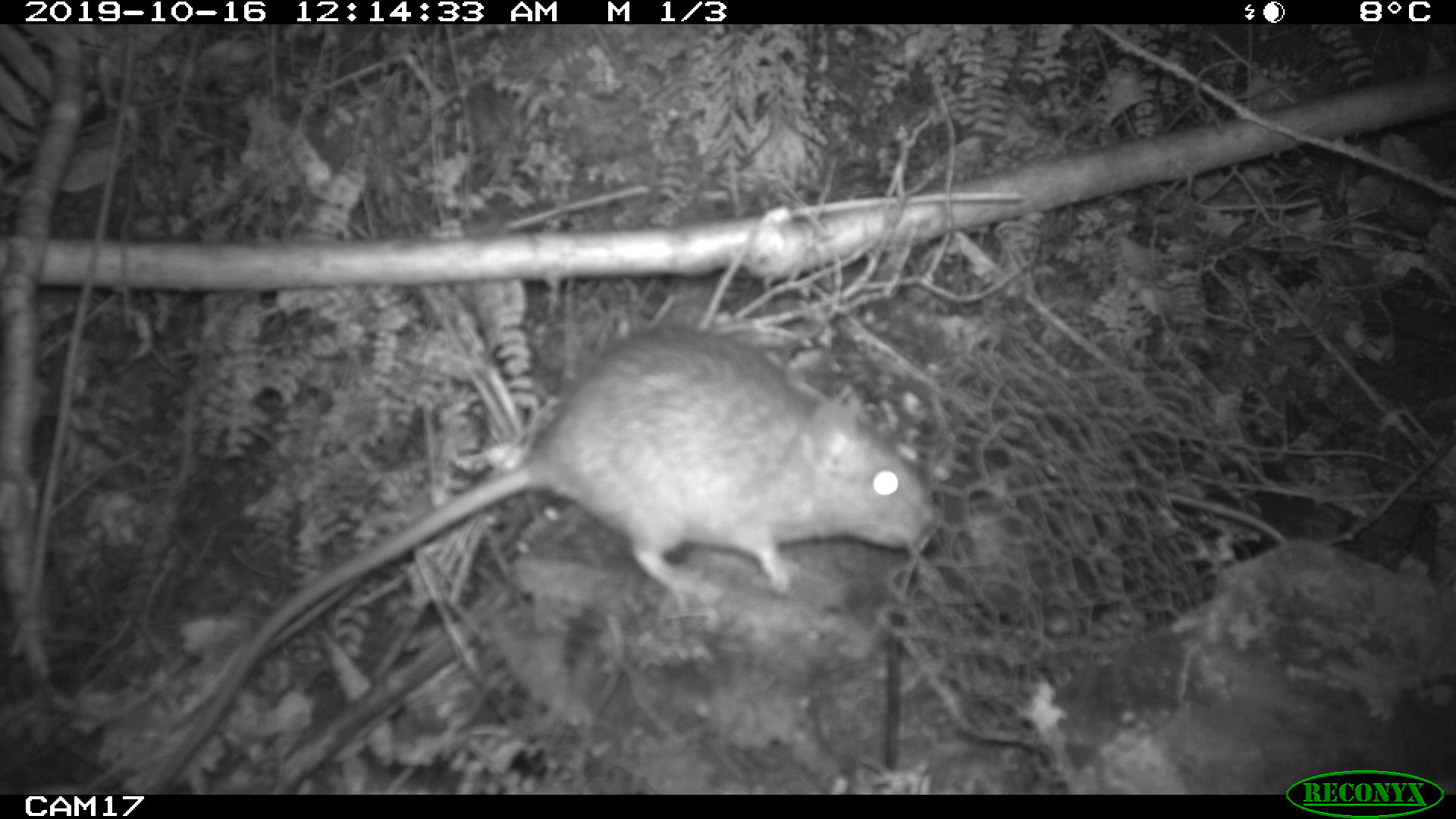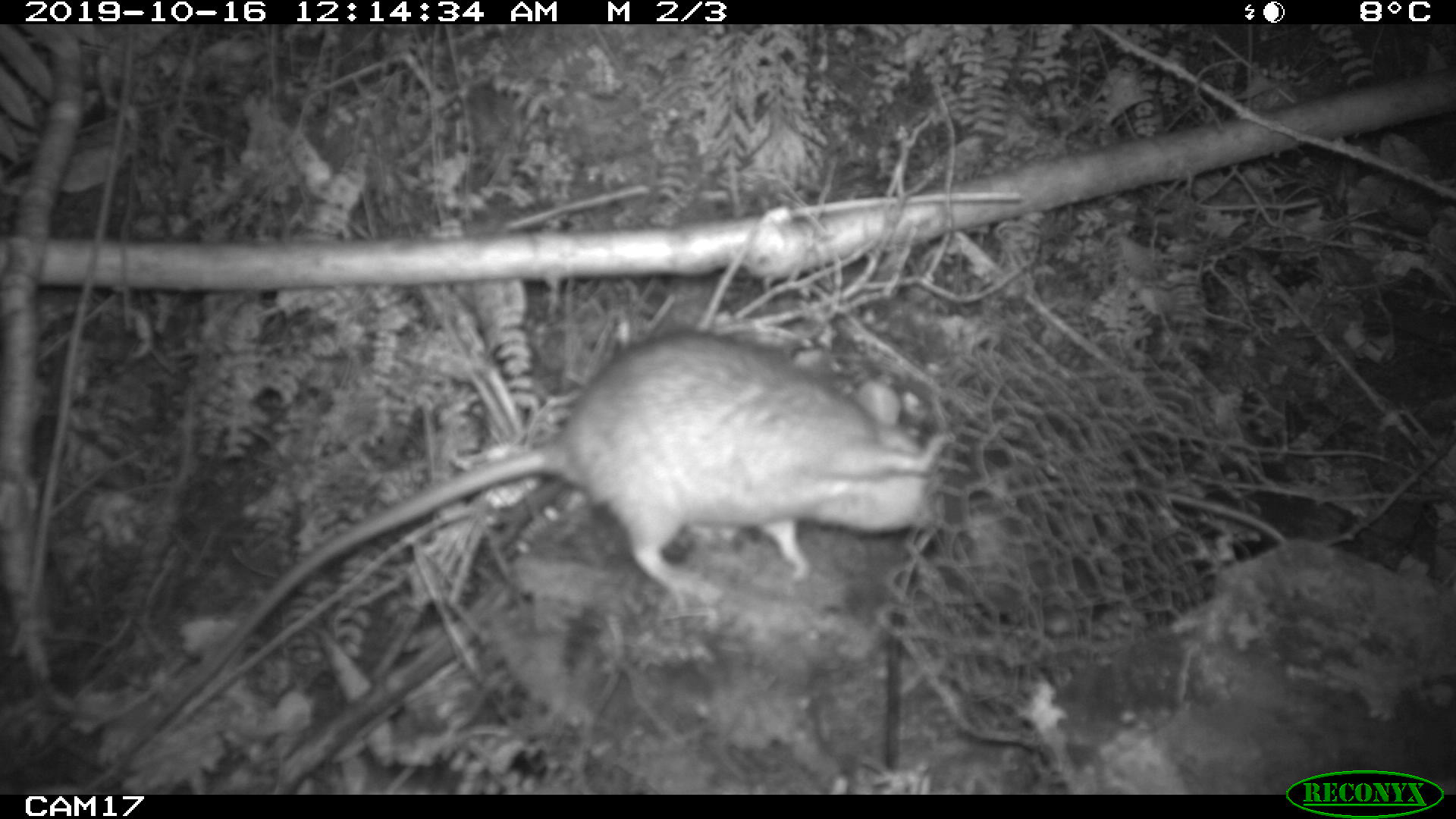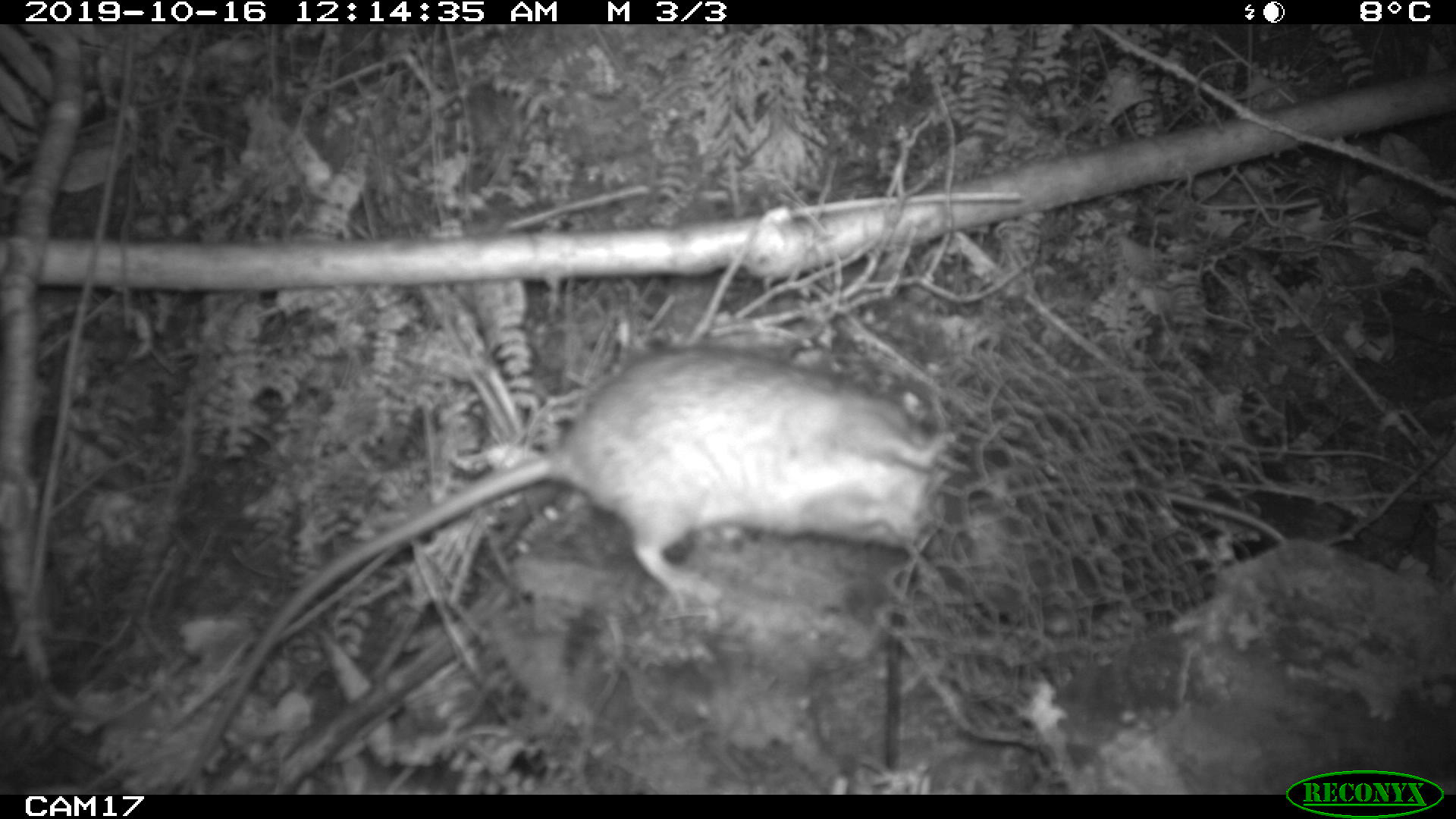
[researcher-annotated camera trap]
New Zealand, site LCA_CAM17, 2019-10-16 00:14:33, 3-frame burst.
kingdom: Animalia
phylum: Chordata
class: Mammalia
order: Rodentia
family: Muridae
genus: Rattus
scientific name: Rattus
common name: rat